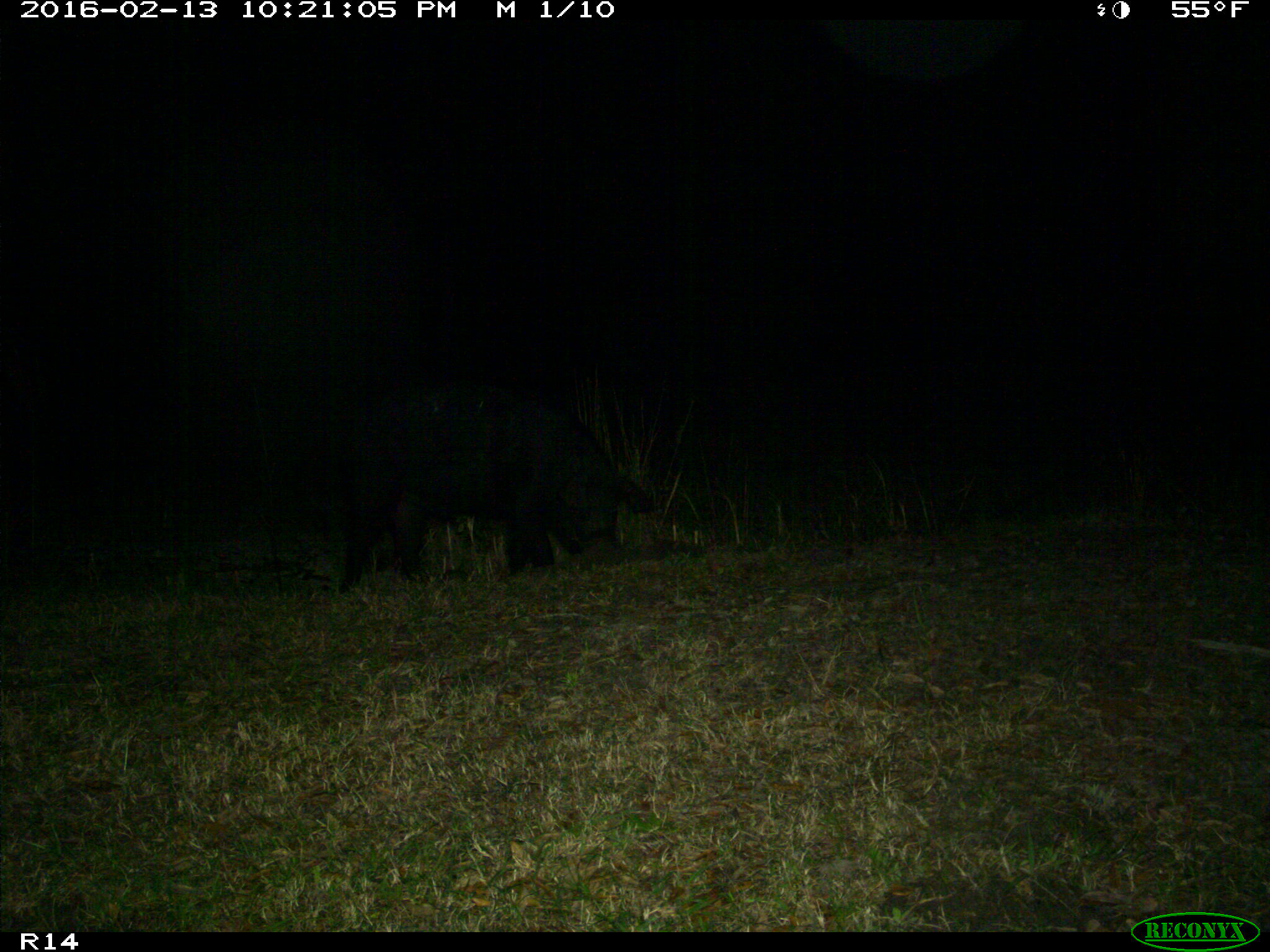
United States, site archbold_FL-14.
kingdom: Animalia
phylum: Chordata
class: Mammalia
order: Artiodactyla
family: Suidae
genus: Sus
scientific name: Sus scrofa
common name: wild boar